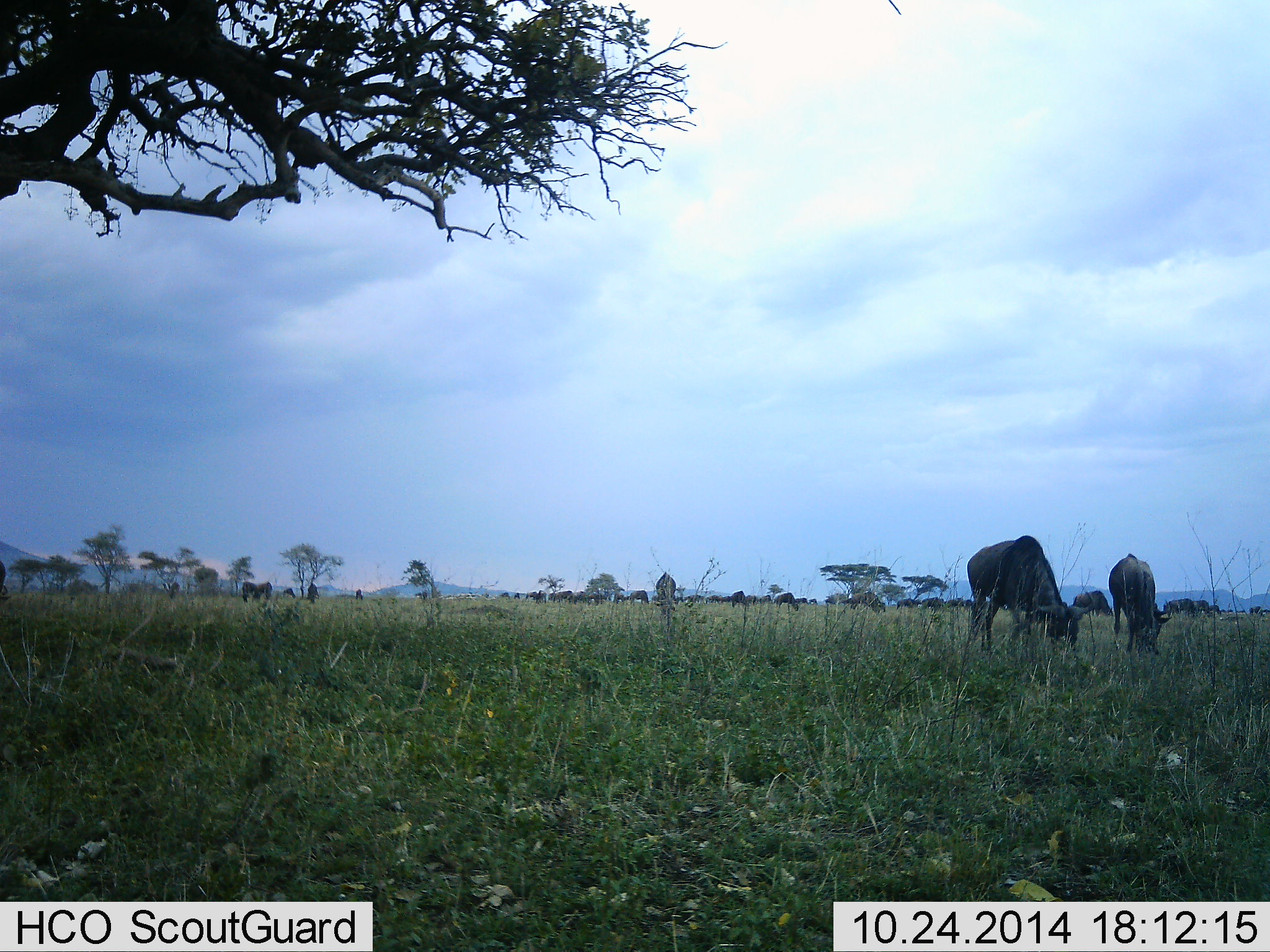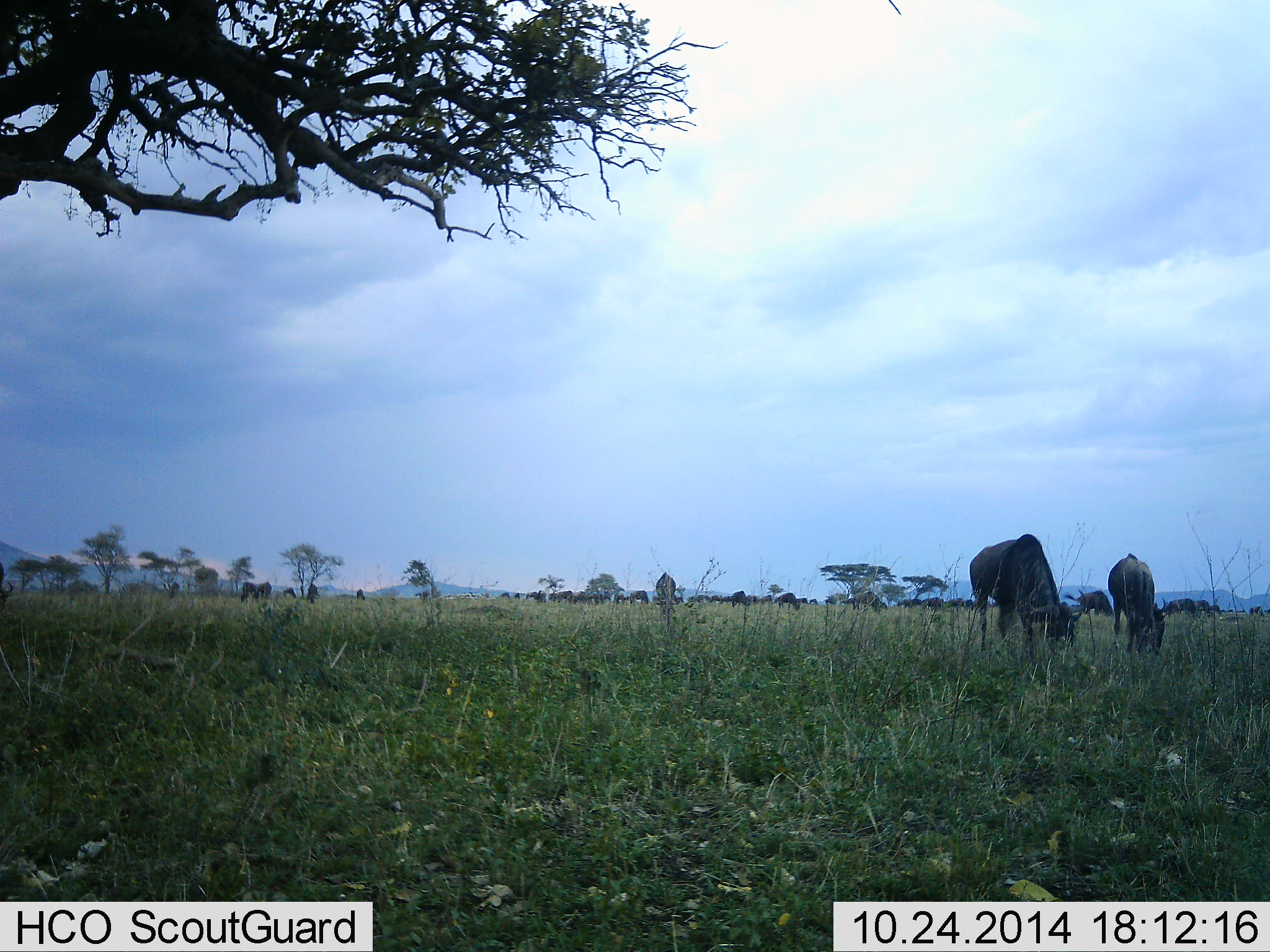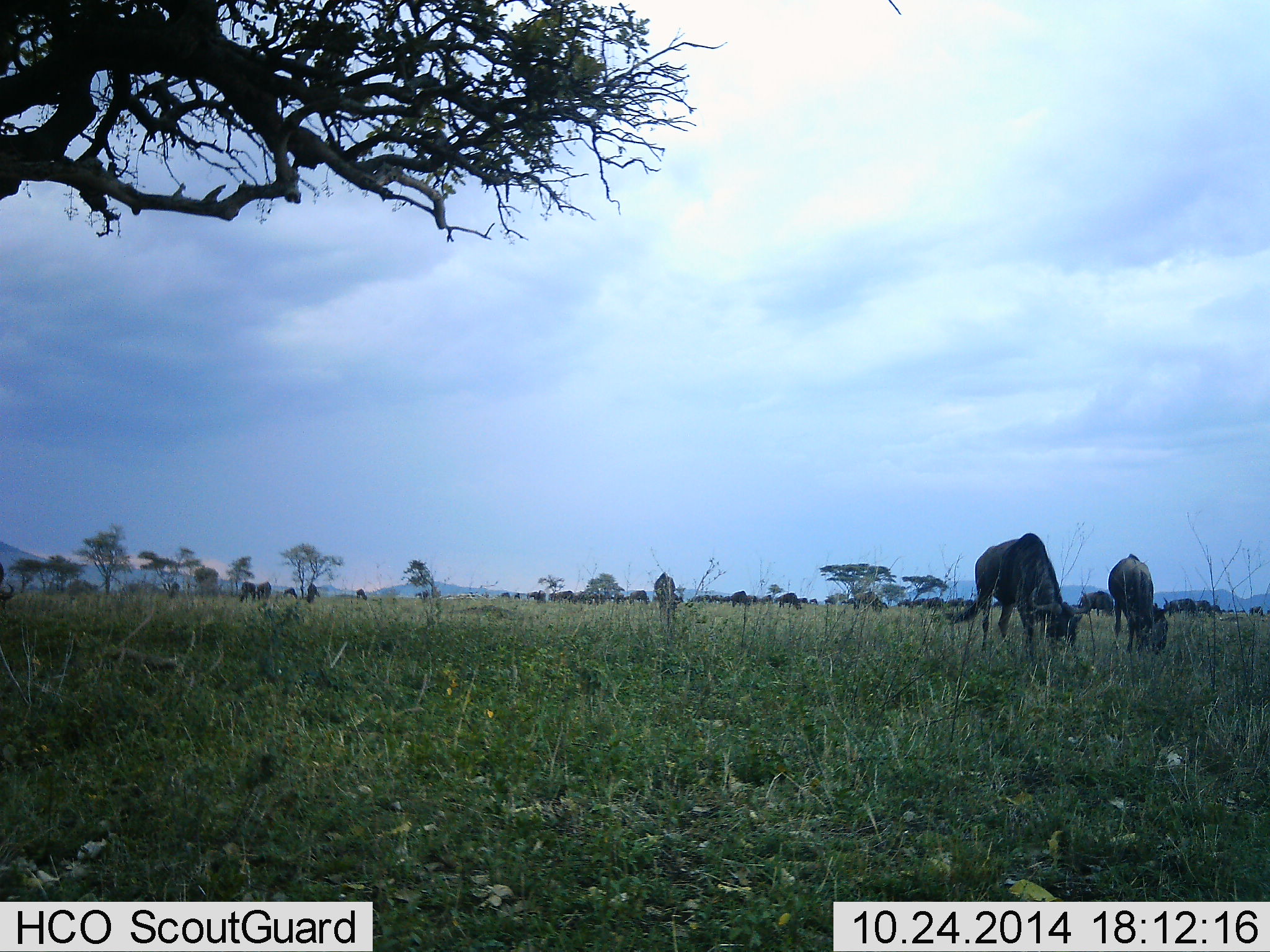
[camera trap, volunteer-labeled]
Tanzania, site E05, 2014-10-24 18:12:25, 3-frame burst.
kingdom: Animalia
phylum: Chordata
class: Mammalia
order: Artiodactyla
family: Bovidae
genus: Connochaetes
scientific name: Connochaetes taurinus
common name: blue wildebeest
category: wildebeest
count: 11-50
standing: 40%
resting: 0%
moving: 10%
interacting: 0%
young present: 0%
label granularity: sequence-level